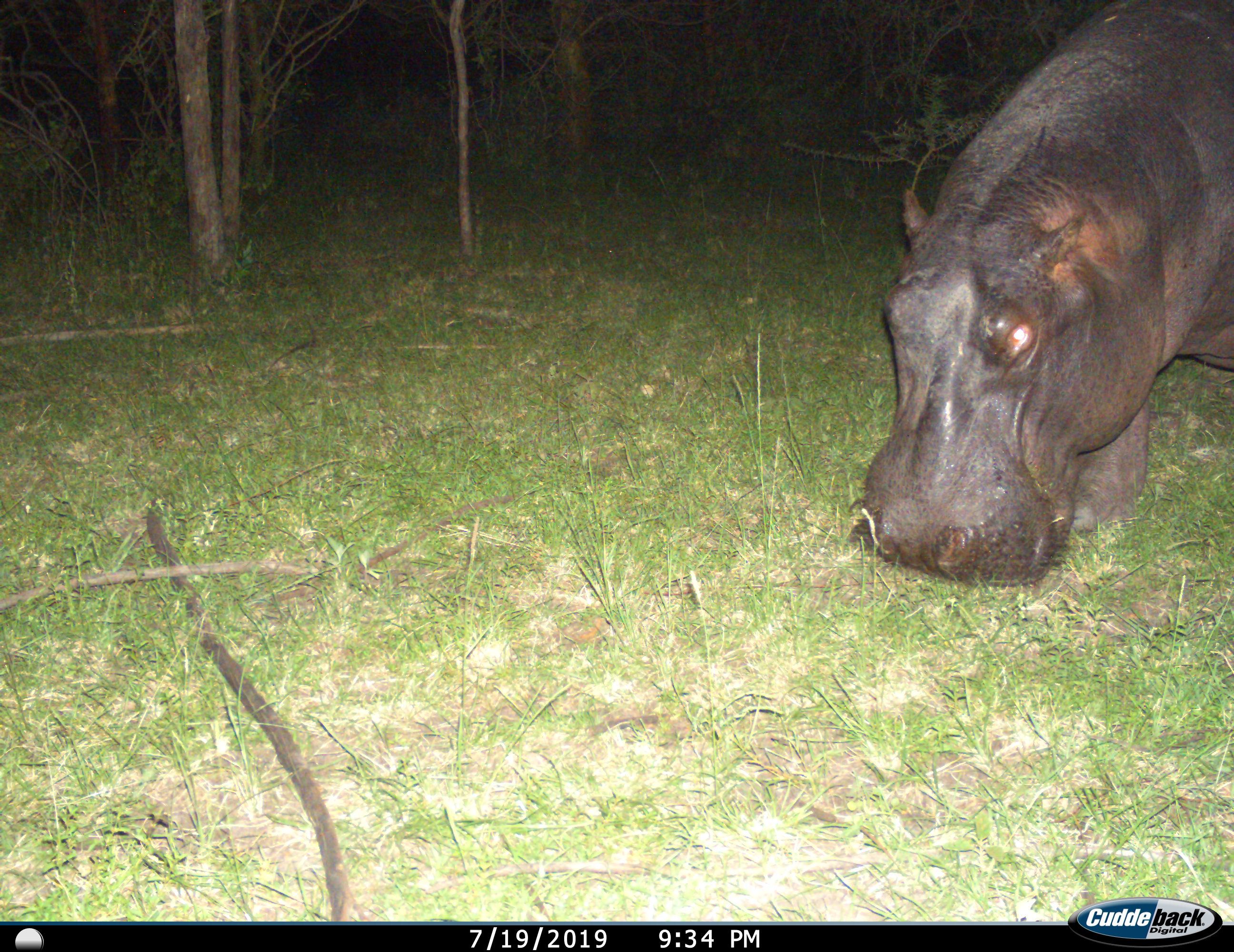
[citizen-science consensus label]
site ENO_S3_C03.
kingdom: Animalia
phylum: Chordata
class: Mammalia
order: Artiodactyla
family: Hippopotamidae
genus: Hippopotamus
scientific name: Hippopotamus amphibius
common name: hippopotamus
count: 1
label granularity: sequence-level